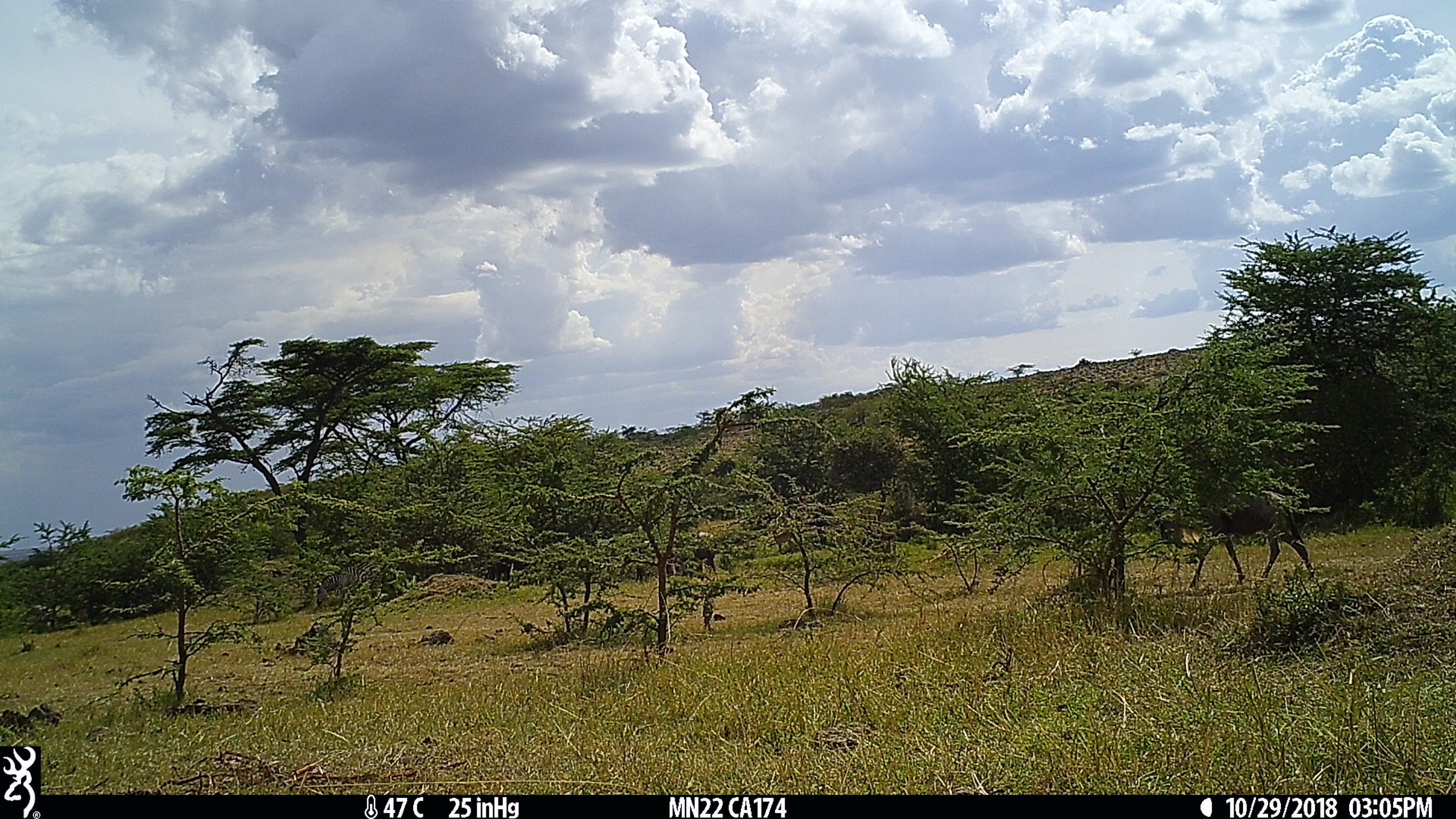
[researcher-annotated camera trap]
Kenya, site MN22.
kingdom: Animalia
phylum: Chordata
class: Mammalia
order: Artiodactyla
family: Bovidae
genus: Aepyceros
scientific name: Aepyceros melampus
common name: impala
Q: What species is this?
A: Impala (Aepyceros melampus).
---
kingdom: Animalia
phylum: Chordata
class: Mammalia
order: Perissodactyla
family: Equidae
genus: Equus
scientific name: Equus quagga burchellii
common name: burchell's zebra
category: zebra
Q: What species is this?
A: Zebra (burchell's zebra) (Equus quagga burchellii).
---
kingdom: Animalia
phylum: Chordata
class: Mammalia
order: Artiodactyla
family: Bovidae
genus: Connochaetes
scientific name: Connochaetes taurinus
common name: blue wildebeest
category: wildebeest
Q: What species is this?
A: Wildebeest (blue wildebeest) (Connochaetes taurinus).